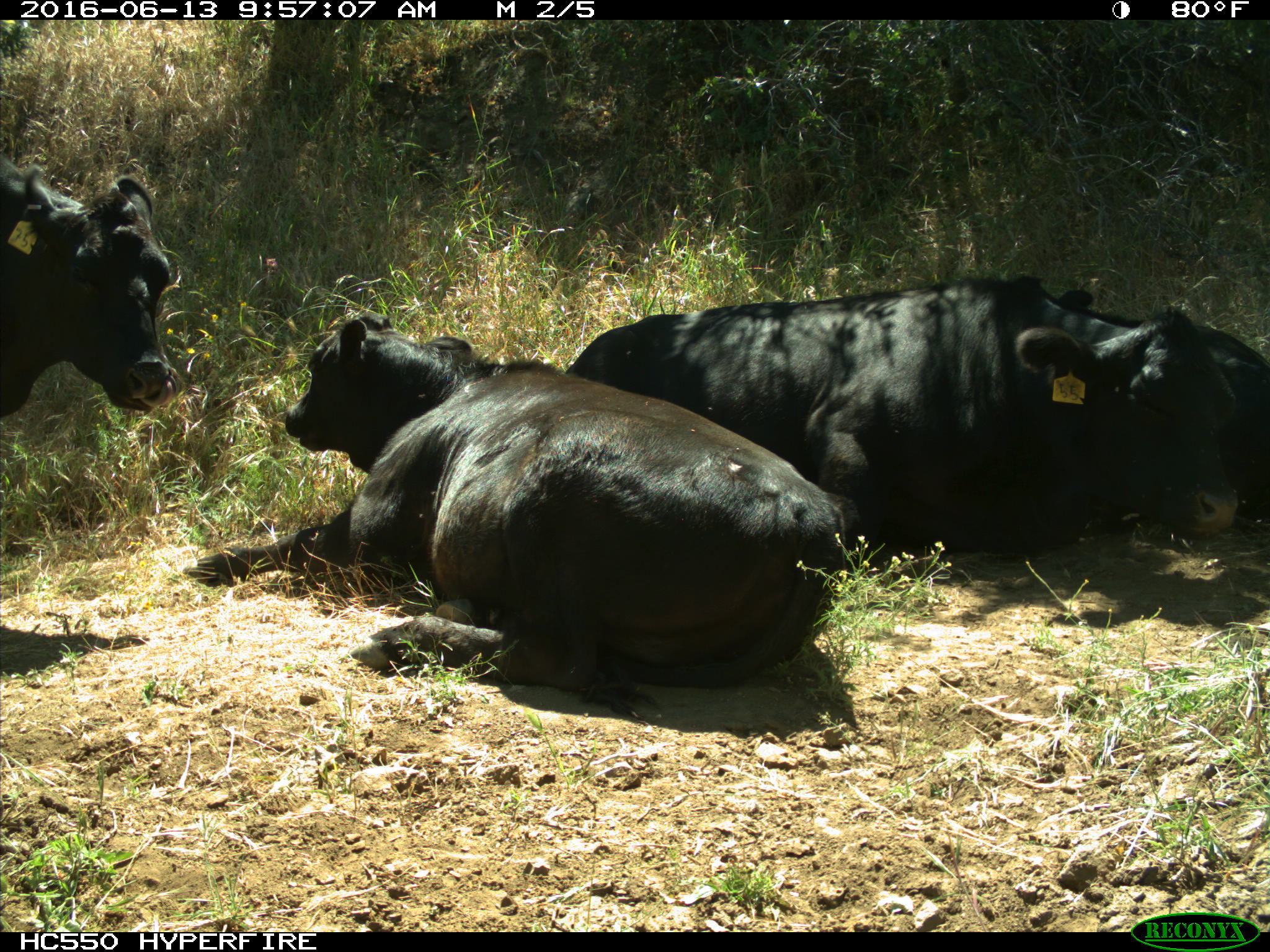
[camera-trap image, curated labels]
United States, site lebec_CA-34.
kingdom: Animalia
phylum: Chordata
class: Mammalia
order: Artiodactyla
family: Bovidae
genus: Bos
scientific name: Bos taurus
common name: domestic cow